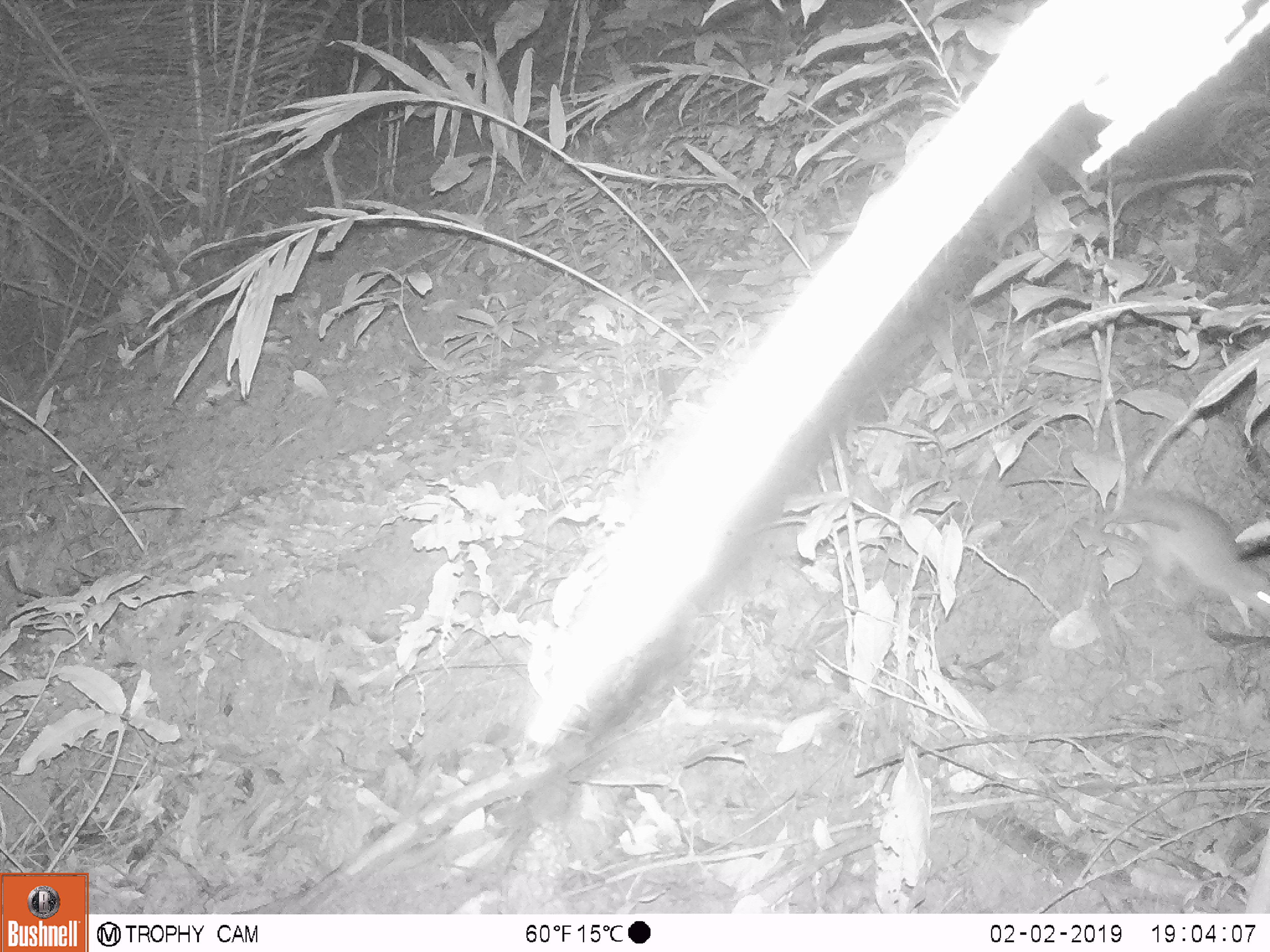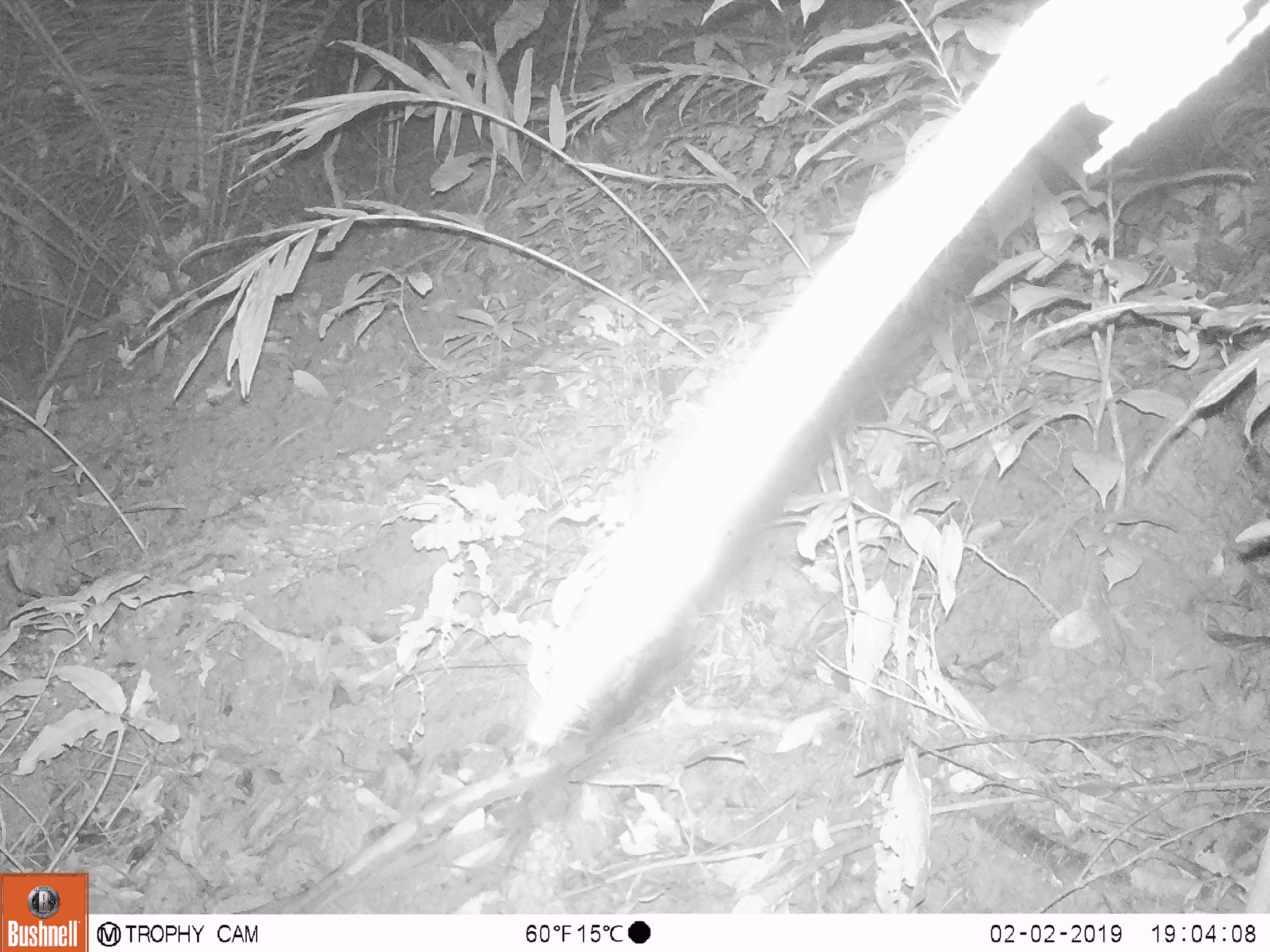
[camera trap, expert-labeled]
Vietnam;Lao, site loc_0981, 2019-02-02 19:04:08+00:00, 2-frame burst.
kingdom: Animalia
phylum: Chordata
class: Mammalia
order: Rodentia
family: Muridae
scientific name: Muridae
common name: old-world mice and rats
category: unidentified murid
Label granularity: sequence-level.